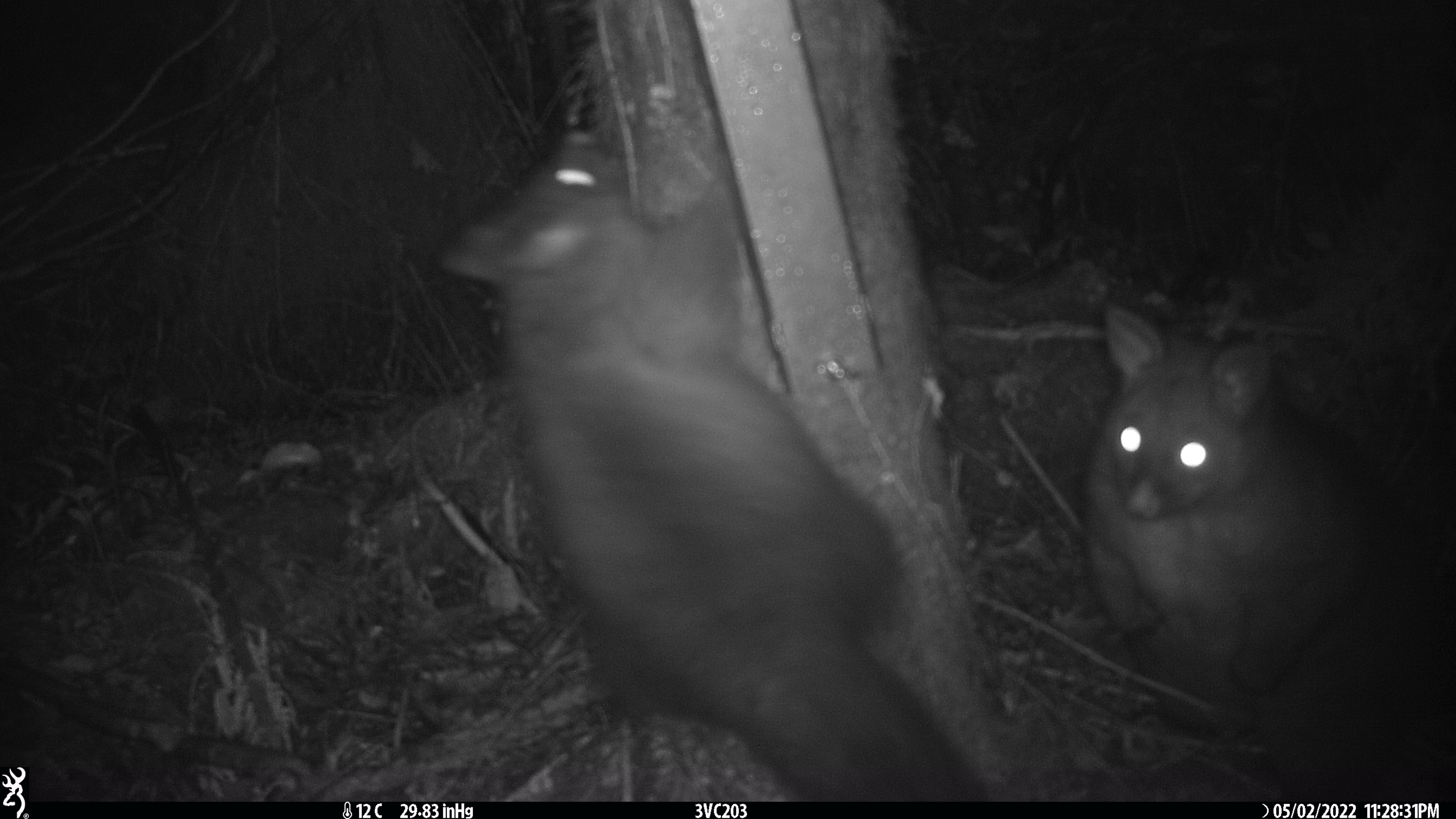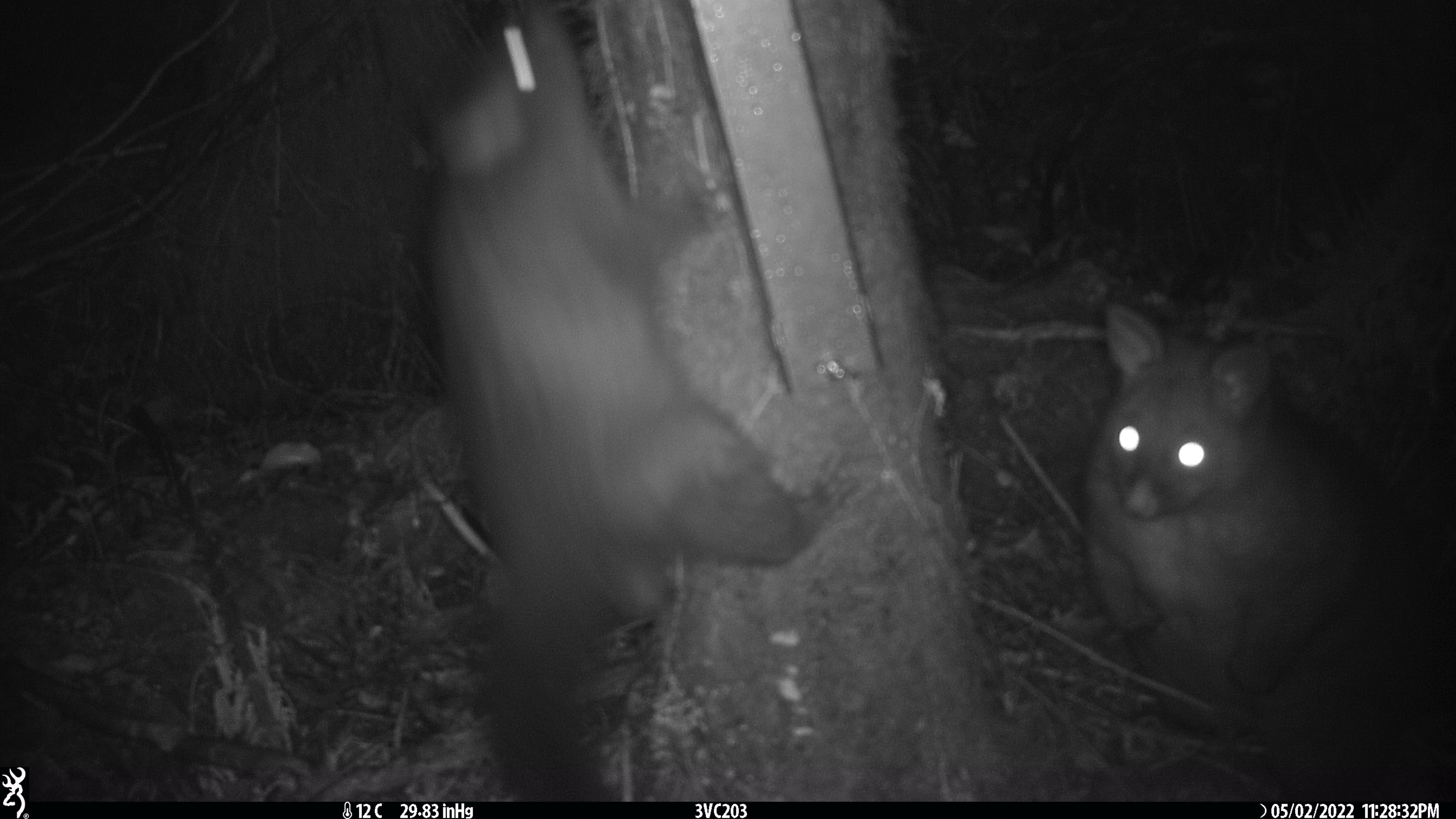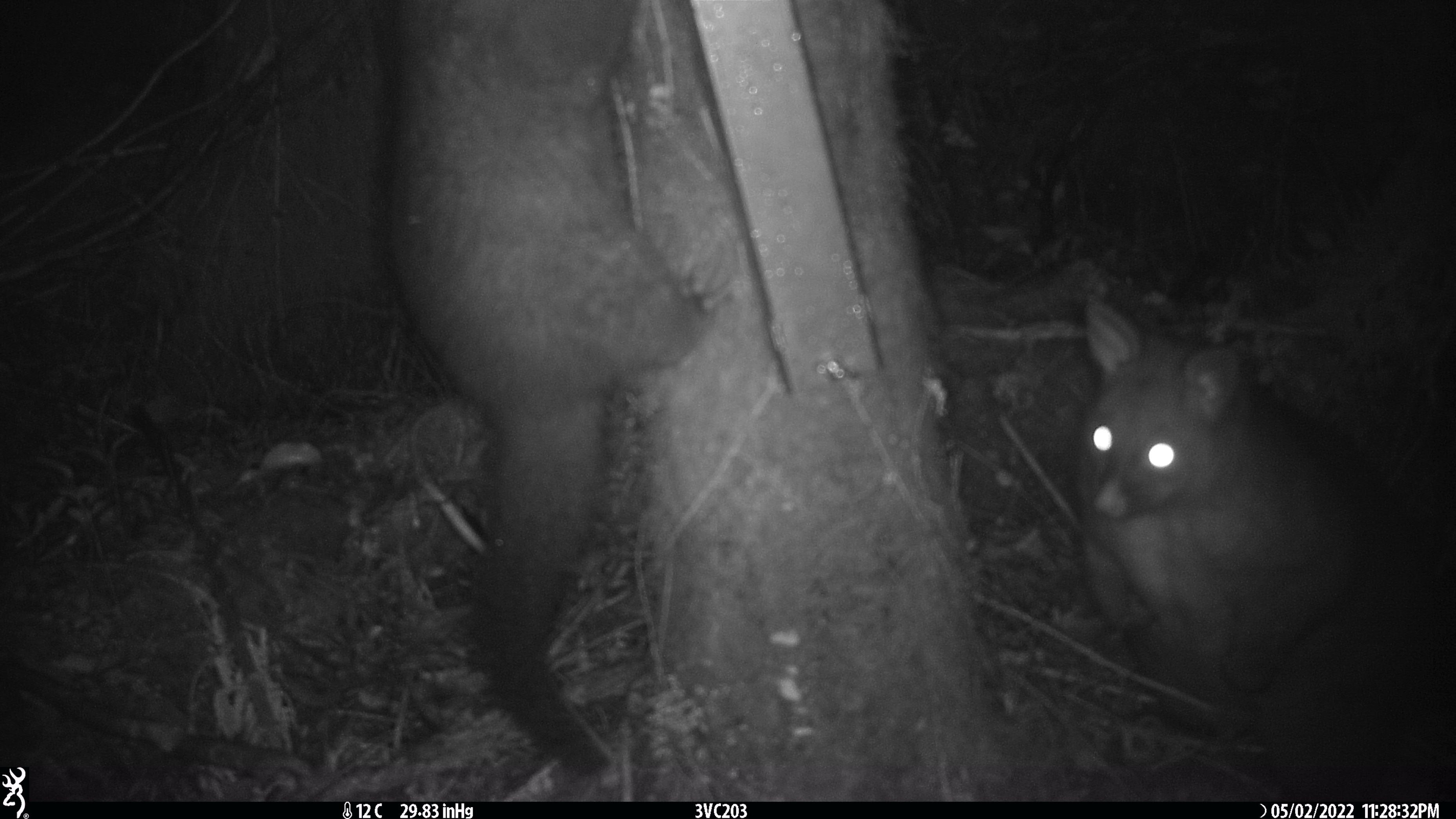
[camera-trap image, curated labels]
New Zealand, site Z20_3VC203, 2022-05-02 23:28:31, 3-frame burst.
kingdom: Animalia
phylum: Chordata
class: Mammalia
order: Diprotodontia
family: Phalangeridae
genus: Trichosurus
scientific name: Trichosurus vulpecula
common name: common brushtail possum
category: possum